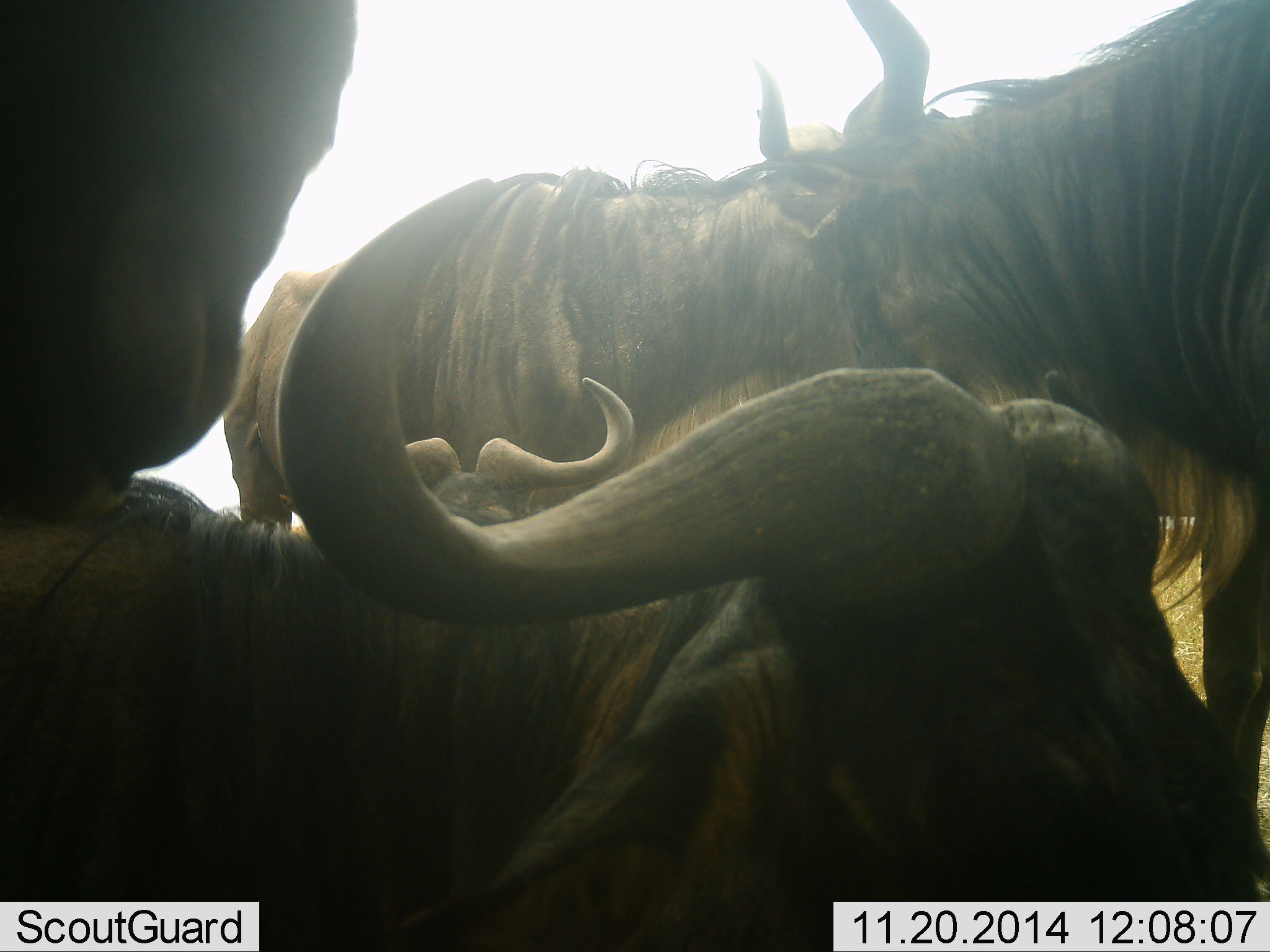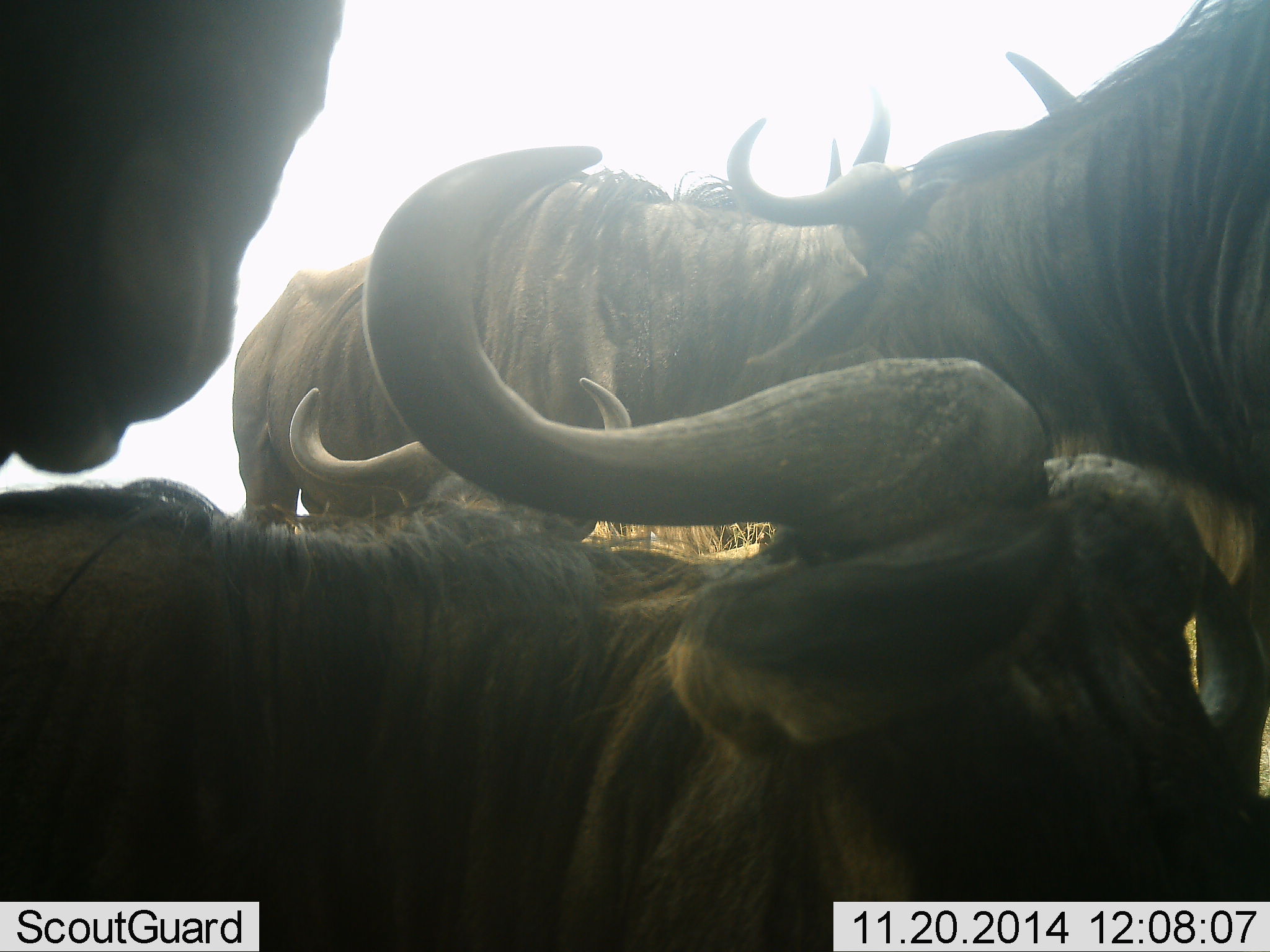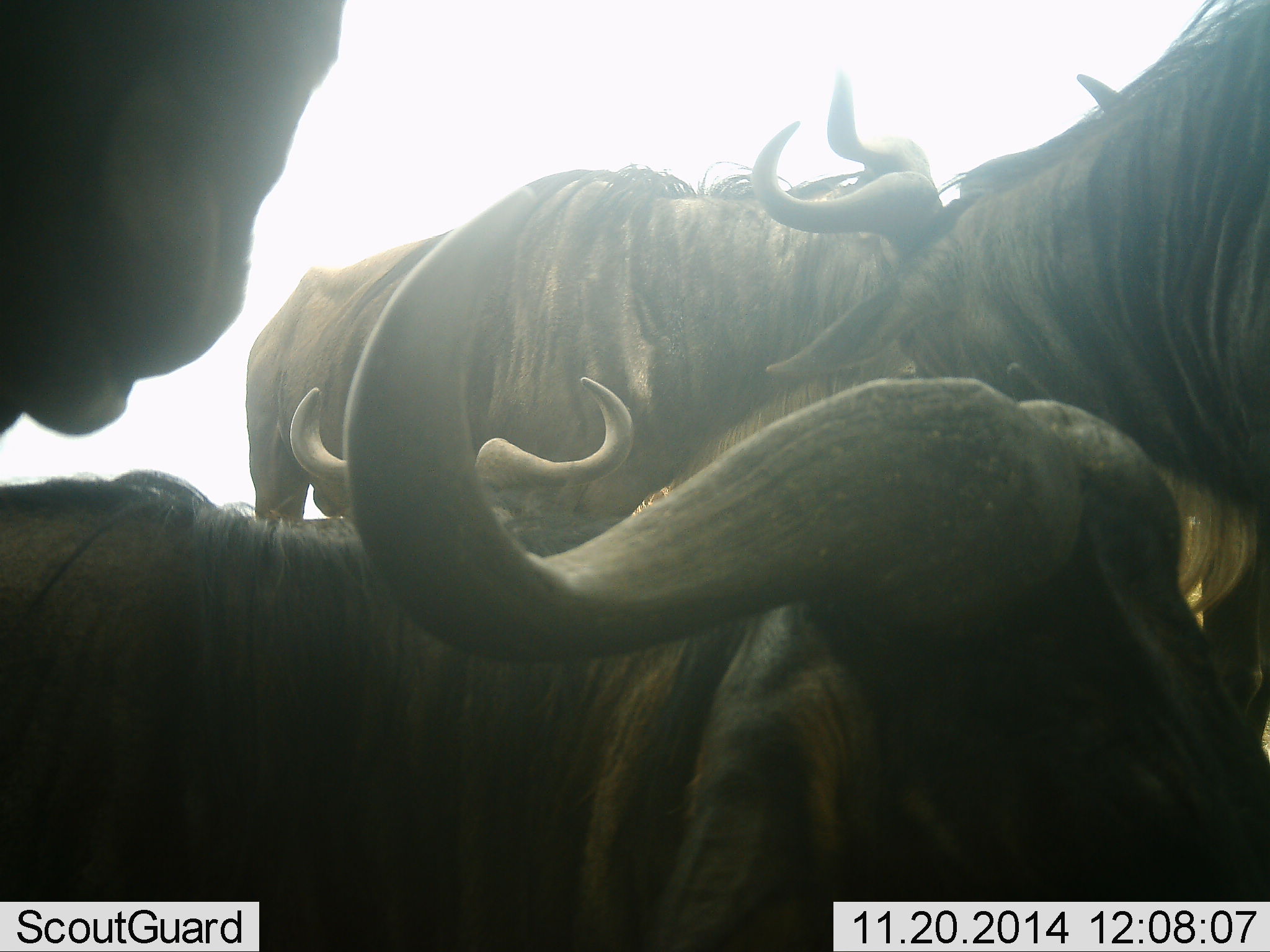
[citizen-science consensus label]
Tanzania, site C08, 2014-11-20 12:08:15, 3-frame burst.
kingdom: Animalia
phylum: Chordata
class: Mammalia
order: Artiodactyla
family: Bovidae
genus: Connochaetes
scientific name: Connochaetes taurinus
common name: blue wildebeest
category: wildebeest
Wildebeest (blue wildebeest) (Connochaetes taurinus), count 5. Behavior (volunteer vote fractions): standing 80%, resting 60%, moving 10%, interacting 30%. Young present (vote fraction): 0%. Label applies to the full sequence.